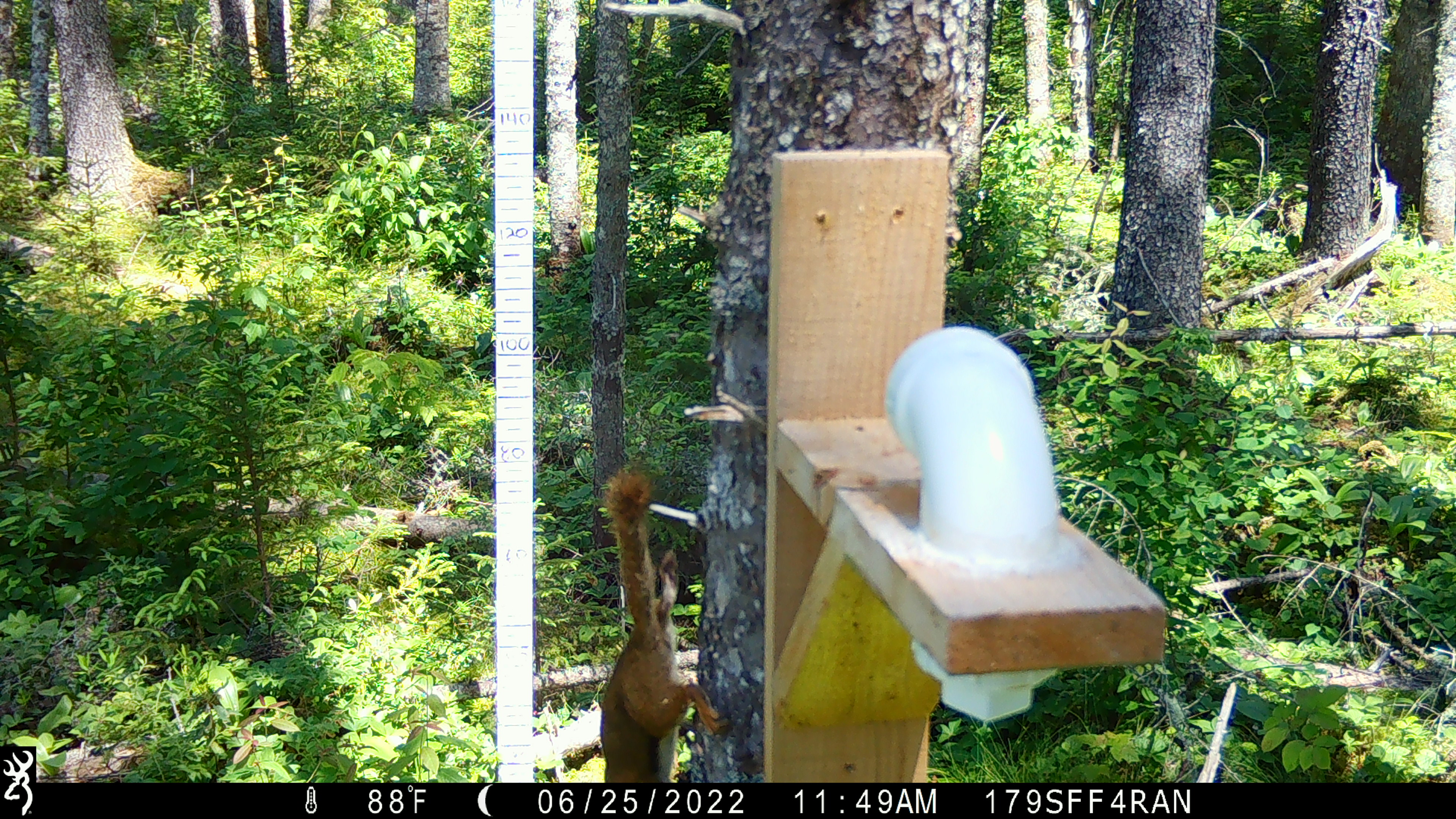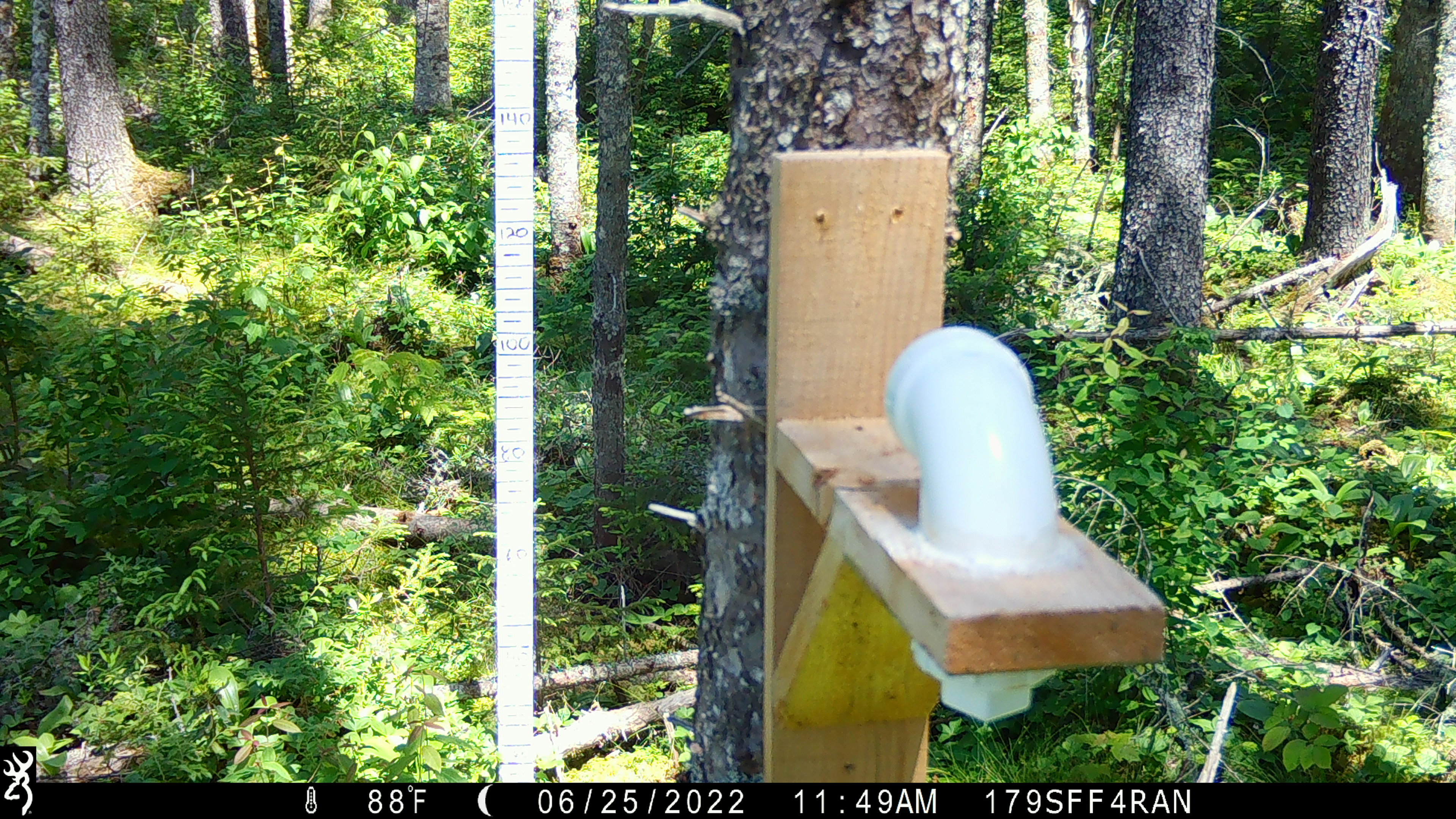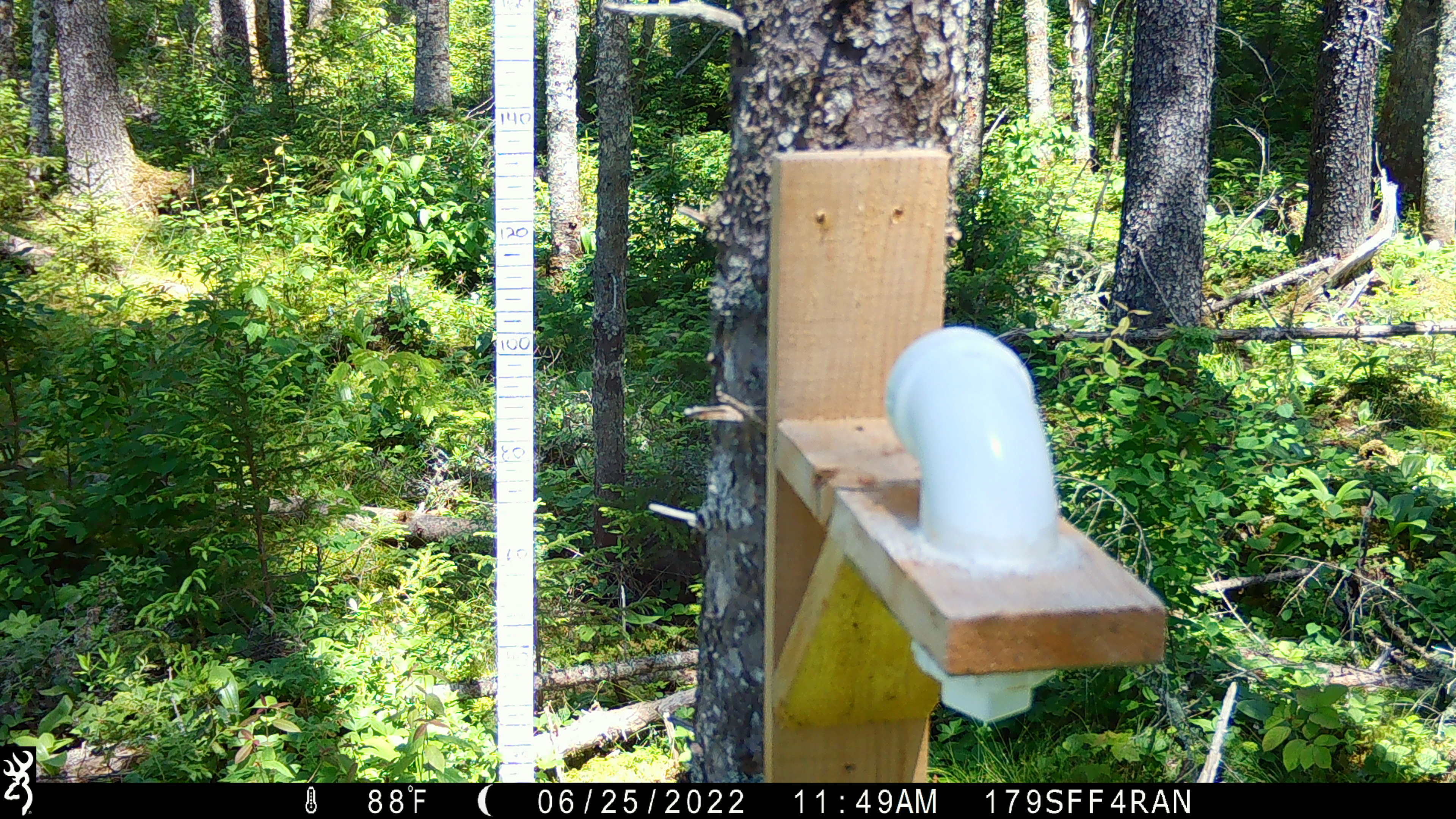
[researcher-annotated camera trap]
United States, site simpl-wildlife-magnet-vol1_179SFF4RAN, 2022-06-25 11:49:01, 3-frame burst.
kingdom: Animalia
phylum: Chordata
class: Mammalia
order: Rodentia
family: Sciuridae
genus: Tamiasciurus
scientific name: Tamiasciurus hudsonicus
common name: red squirrel